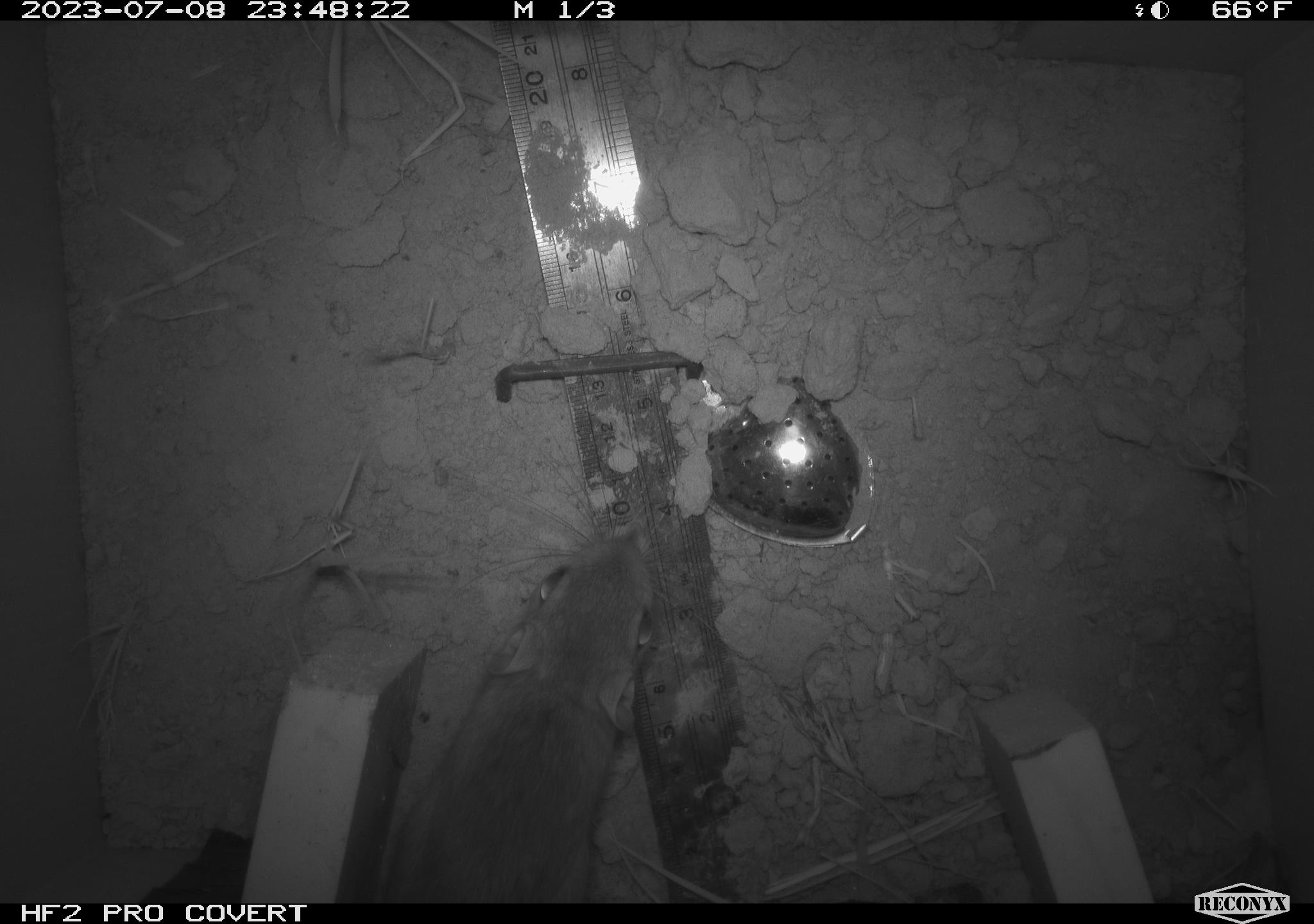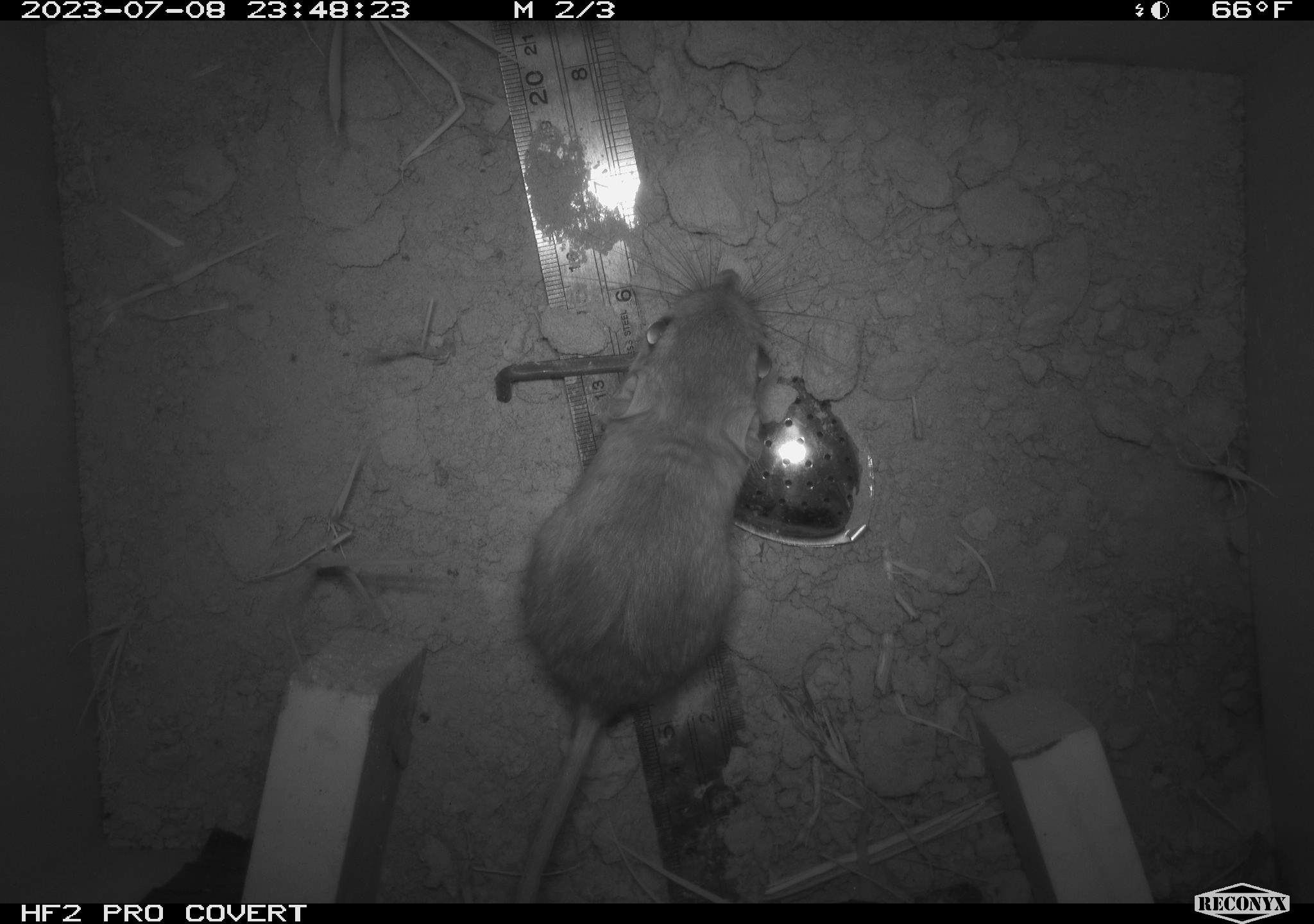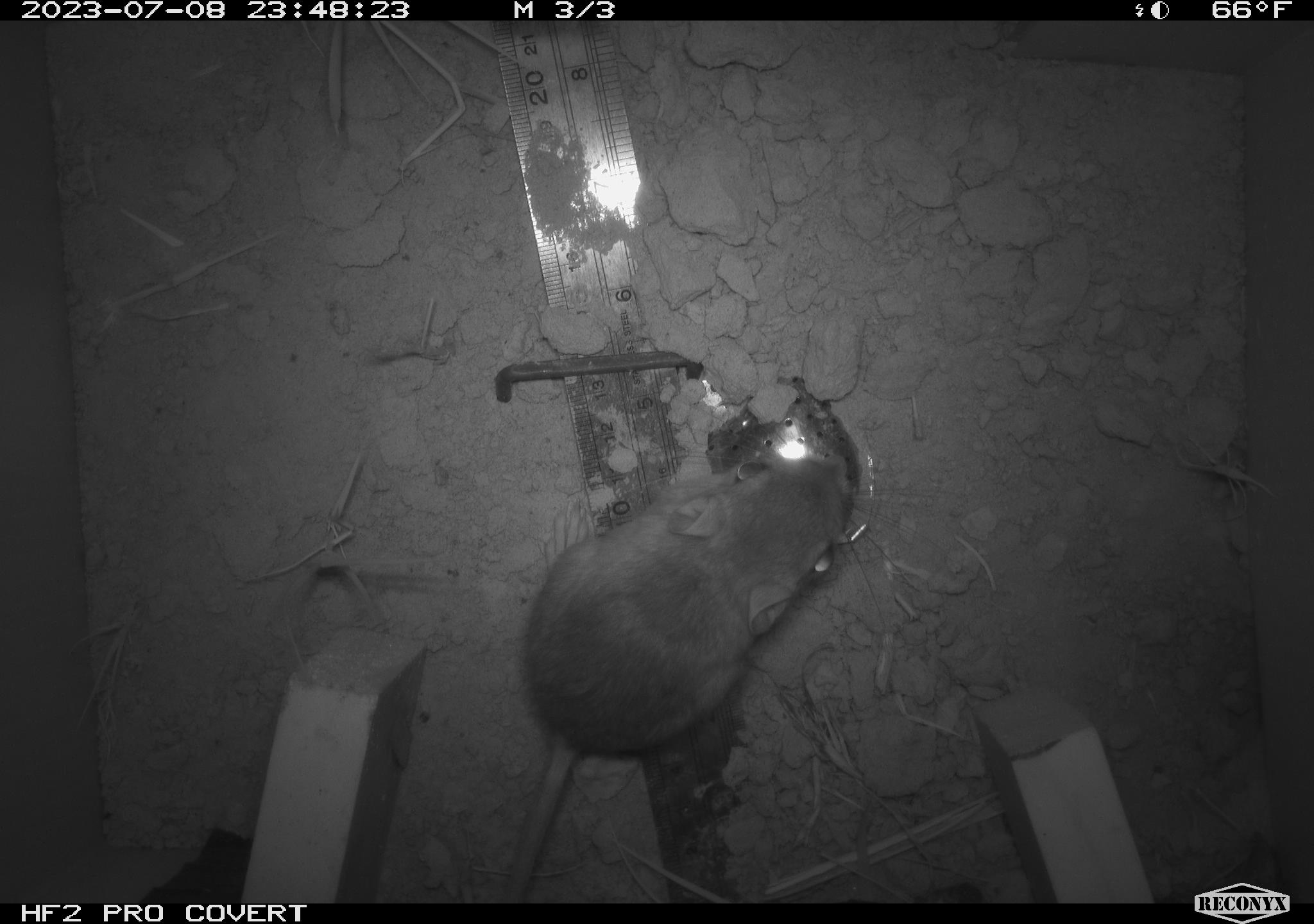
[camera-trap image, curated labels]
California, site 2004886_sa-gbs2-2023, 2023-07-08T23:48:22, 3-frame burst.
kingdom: Animalia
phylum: Chordata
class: Mammalia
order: Rodentia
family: Heteromyidae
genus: Dipodomys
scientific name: Dipodomys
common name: kangaroo rats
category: dipodomys species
Dipodomys species (kangaroo rats) (Dipodomys).